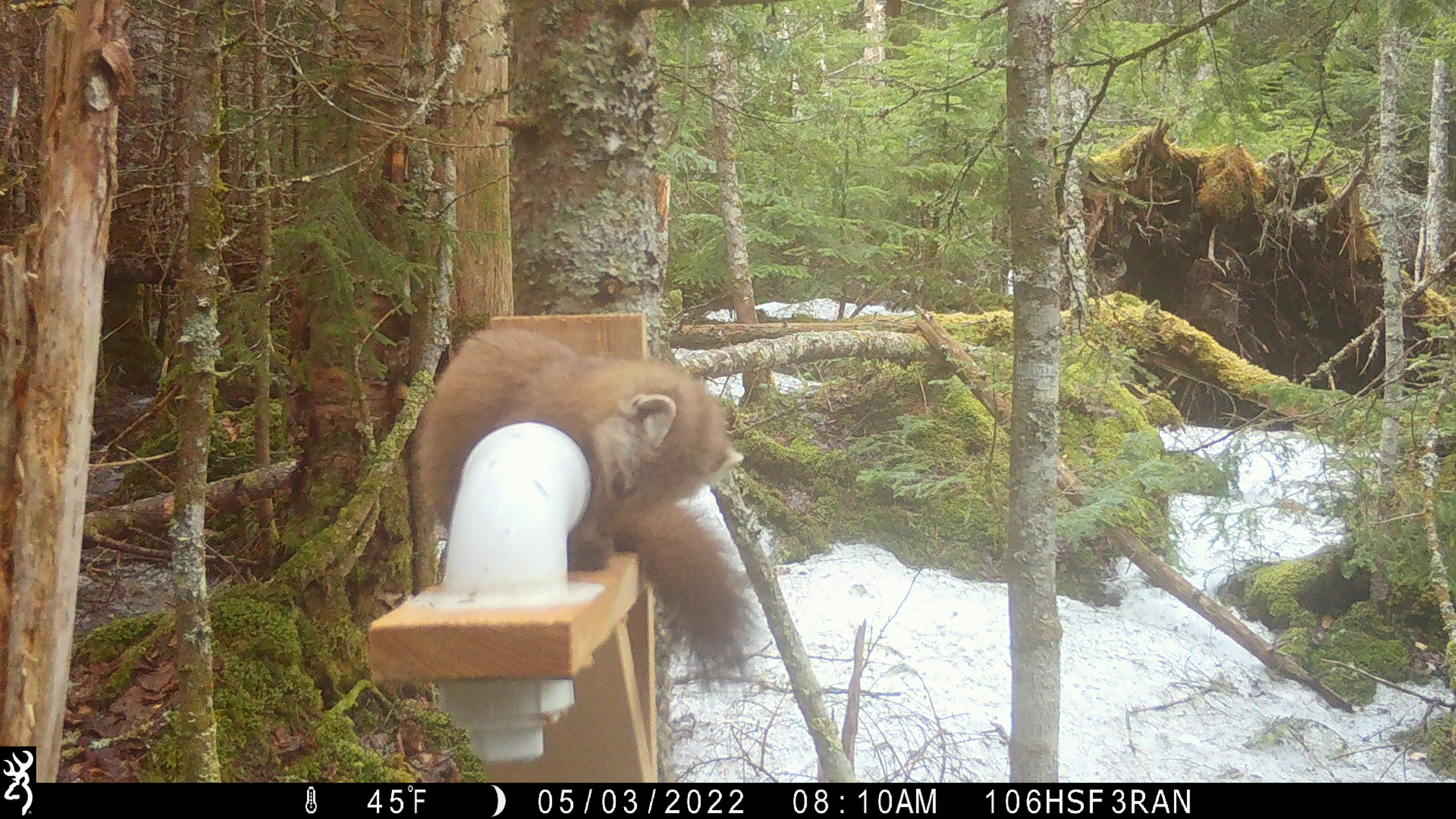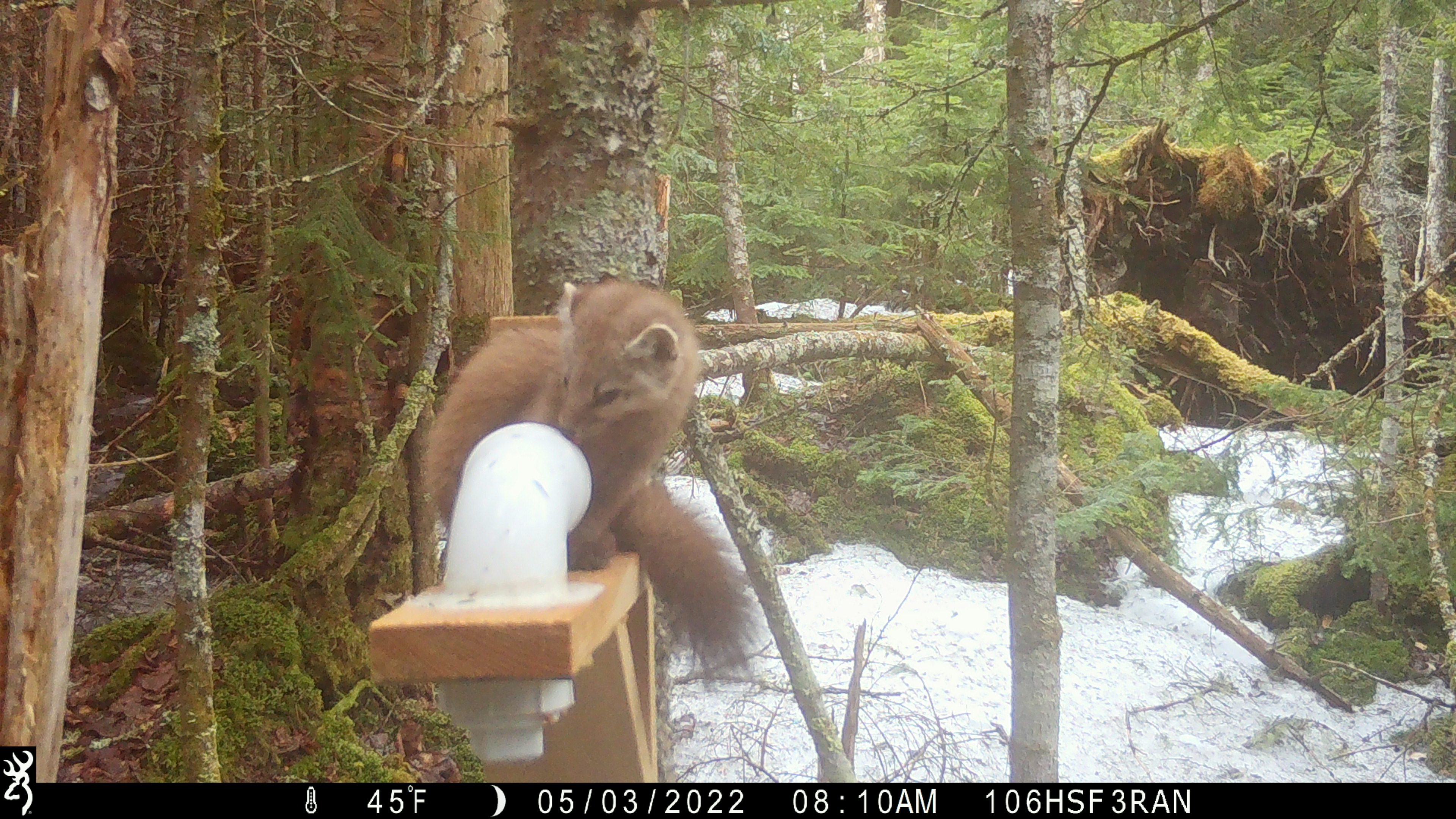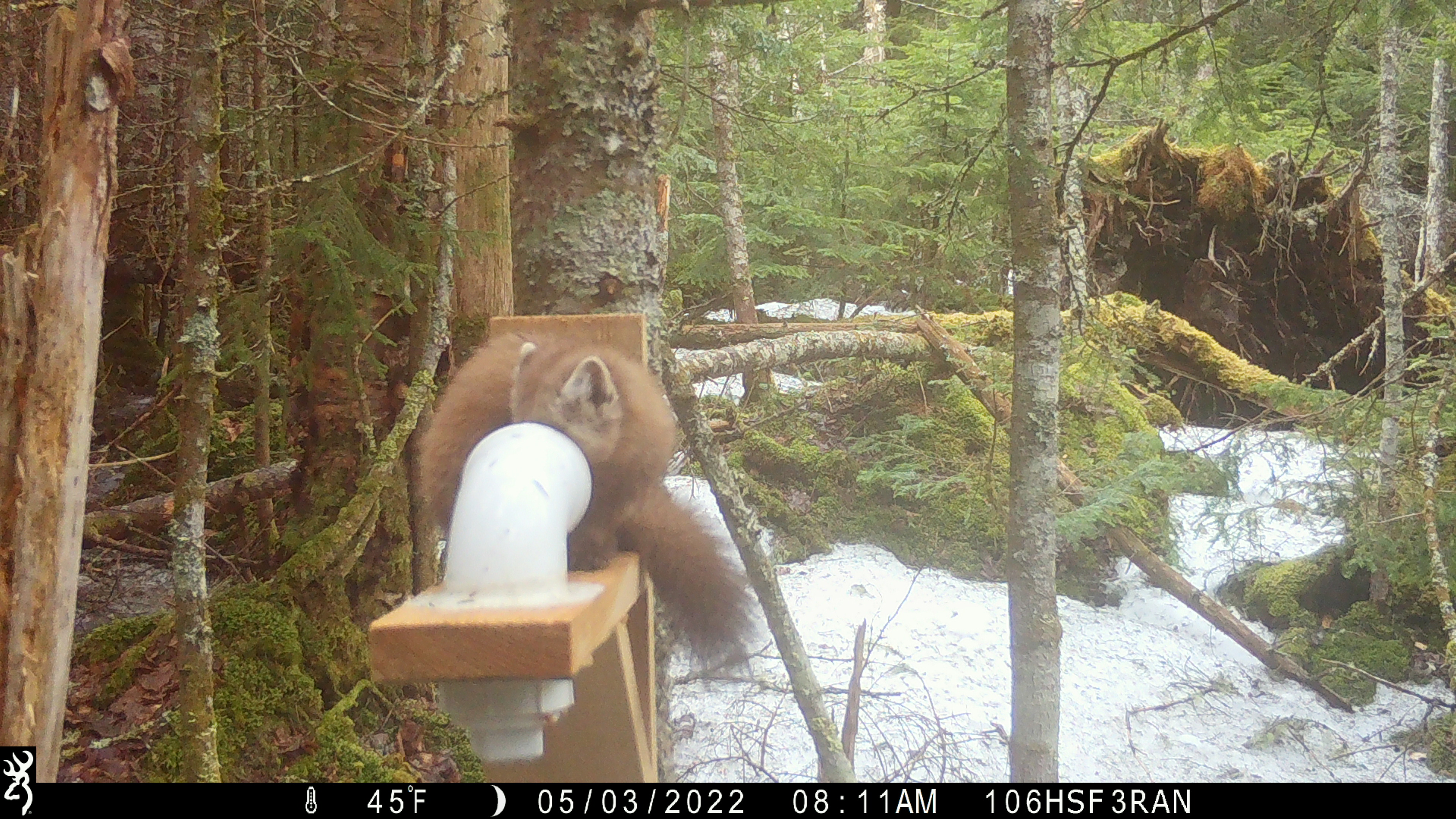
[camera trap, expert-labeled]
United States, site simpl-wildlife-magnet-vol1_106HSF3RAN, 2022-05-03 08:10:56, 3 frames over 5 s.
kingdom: Animalia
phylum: Chordata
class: Mammalia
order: Carnivora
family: Mustelidae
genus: Martes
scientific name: Martes americana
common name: american marten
American marten (Martes americana).